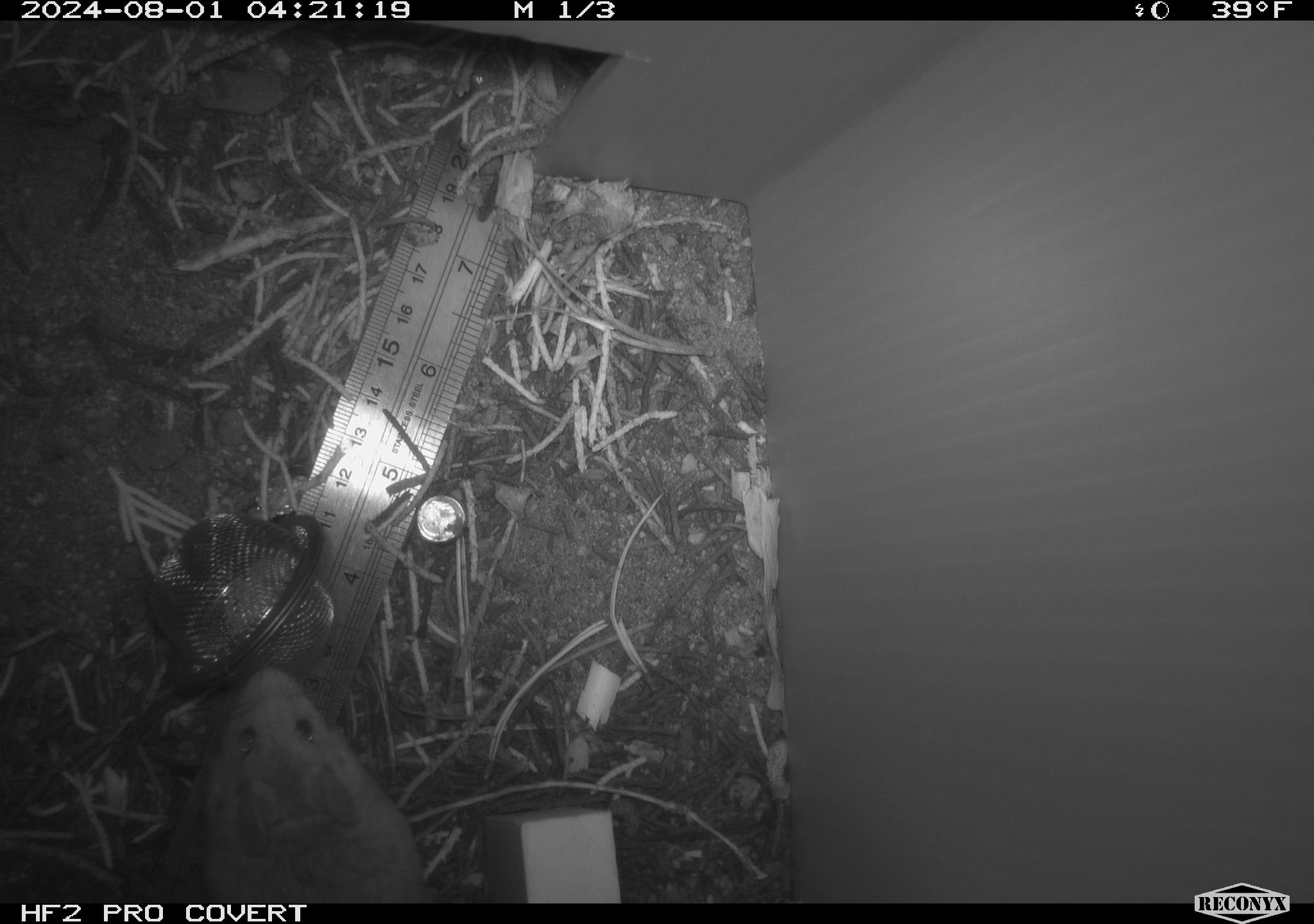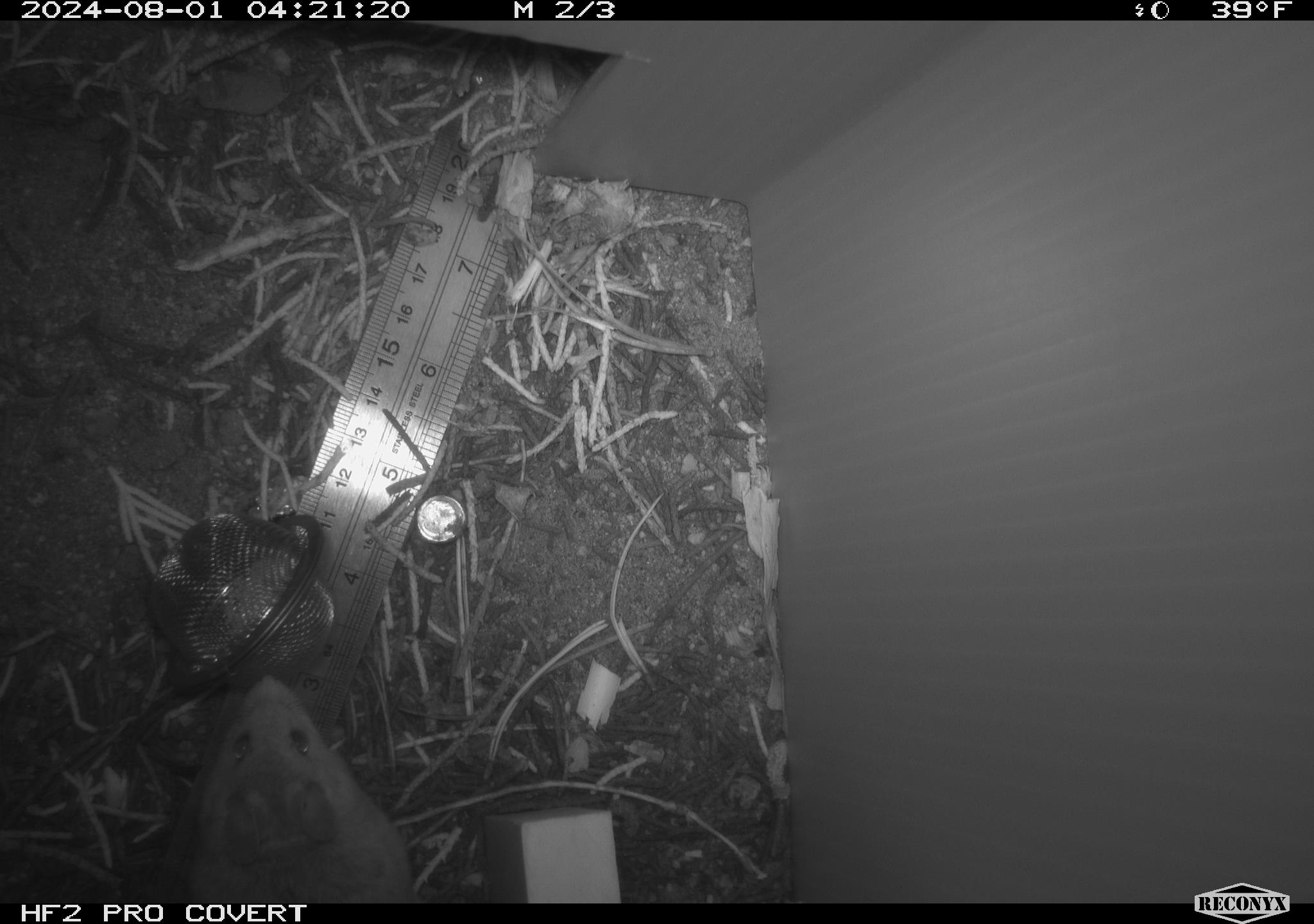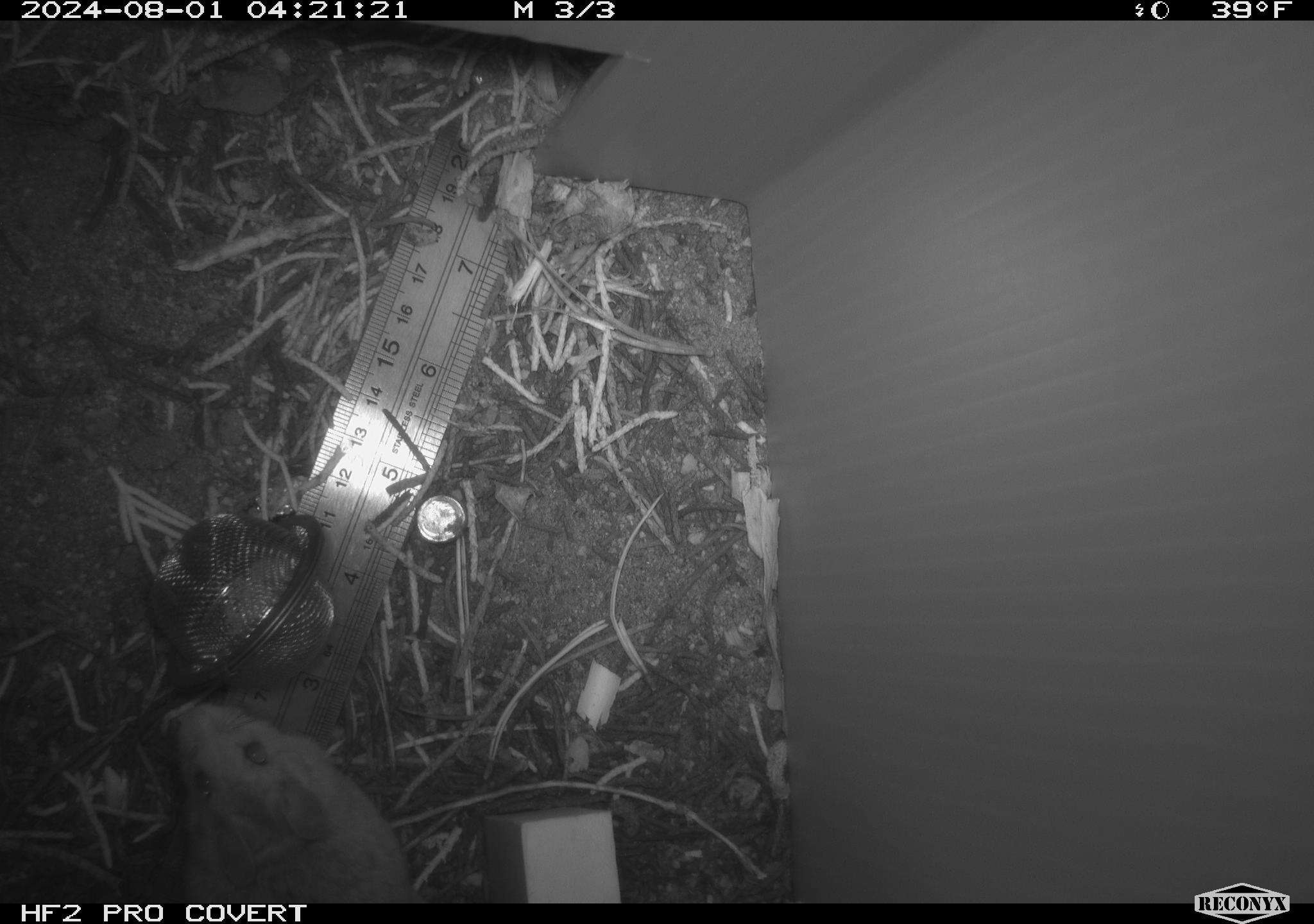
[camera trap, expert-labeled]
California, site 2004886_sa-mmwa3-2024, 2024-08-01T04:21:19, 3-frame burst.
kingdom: Animalia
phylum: Chordata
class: Mammalia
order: Rodentia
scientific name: Rodentia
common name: mouse species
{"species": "mouse species (Rodentia)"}